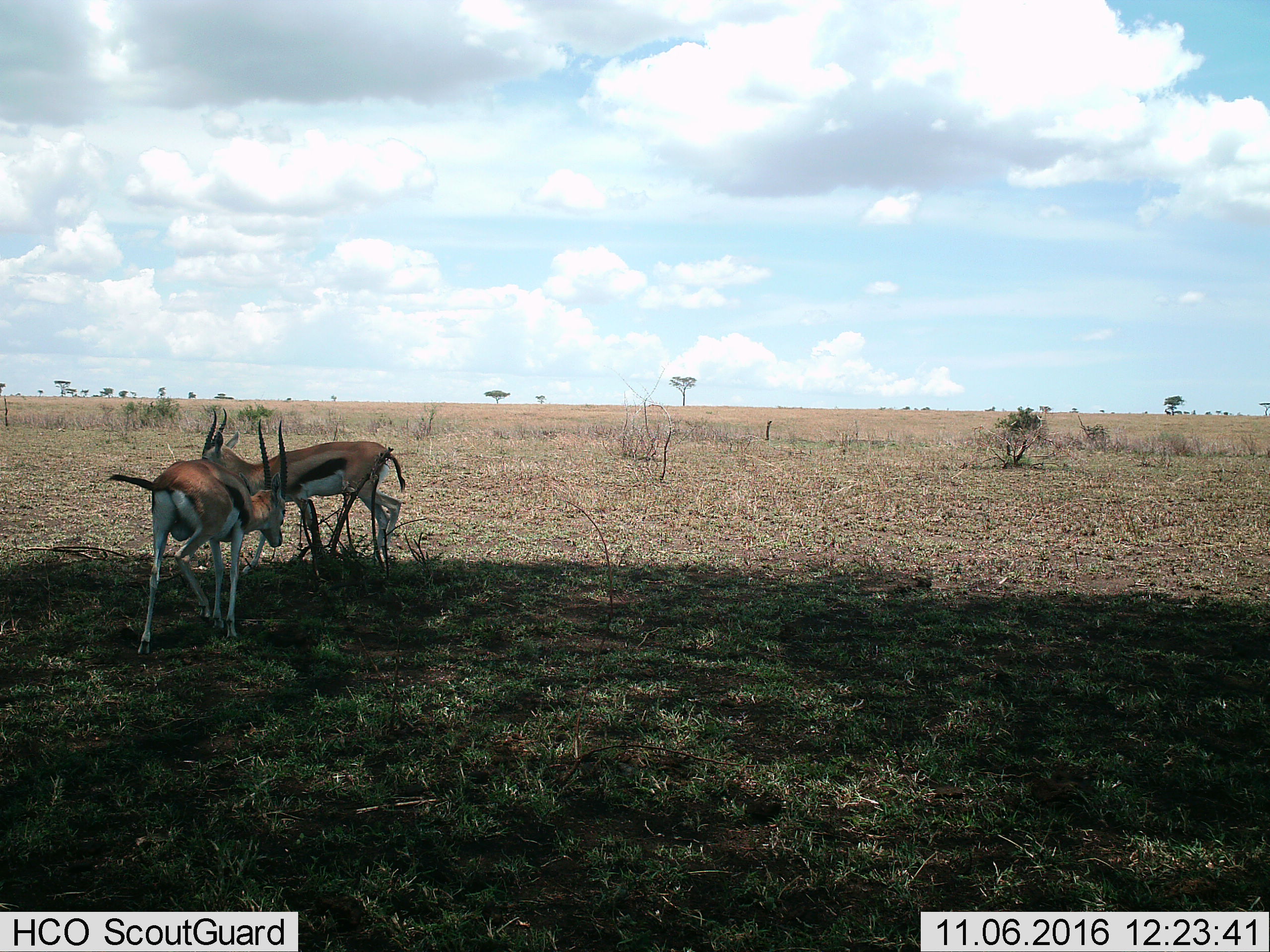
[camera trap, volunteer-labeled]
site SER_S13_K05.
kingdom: Animalia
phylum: Chordata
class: Mammalia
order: Artiodactyla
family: Bovidae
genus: Eudorcas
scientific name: Eudorcas thomsonii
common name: thomson's gazelle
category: gazellethomsons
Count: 2.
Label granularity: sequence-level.